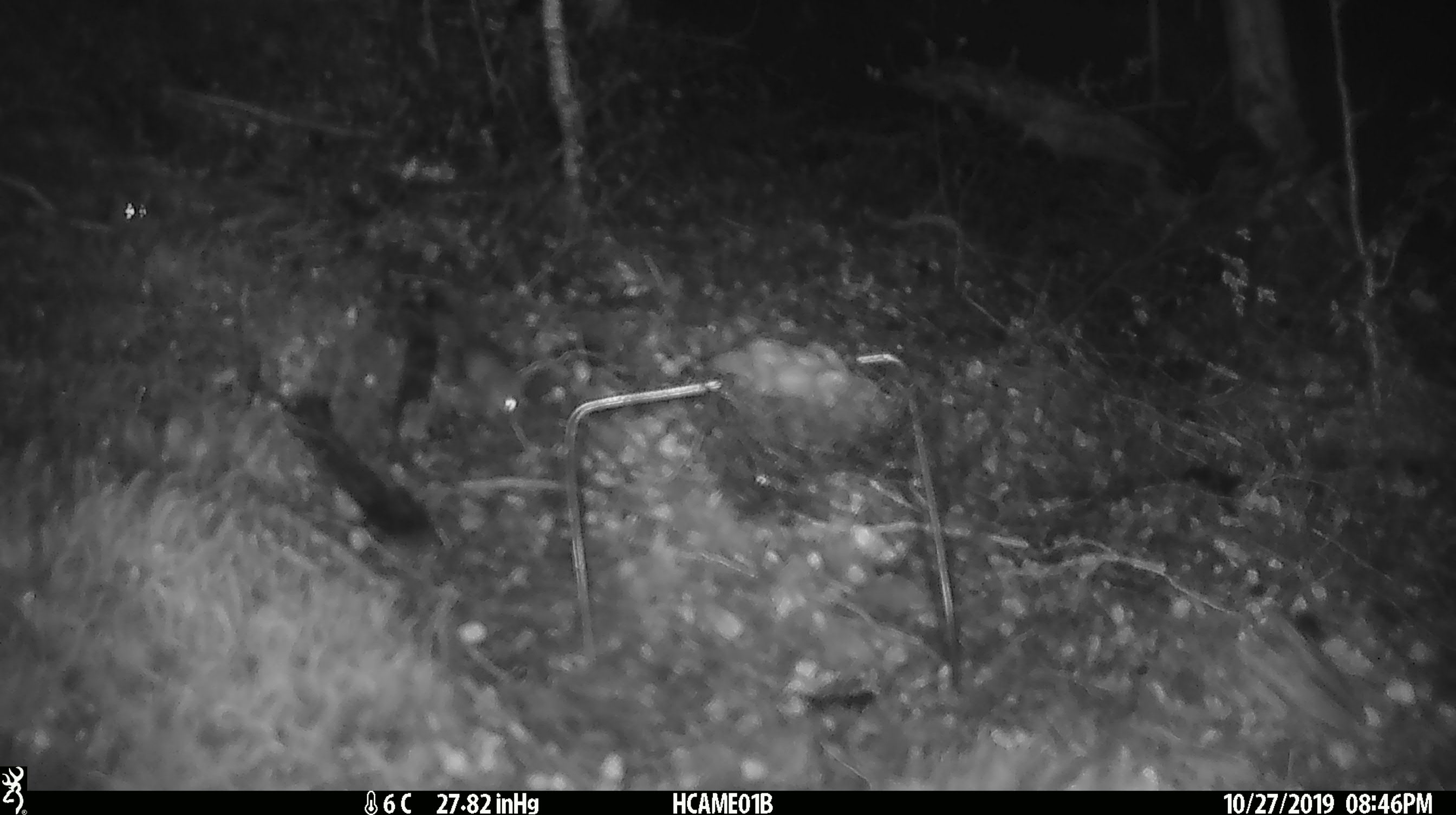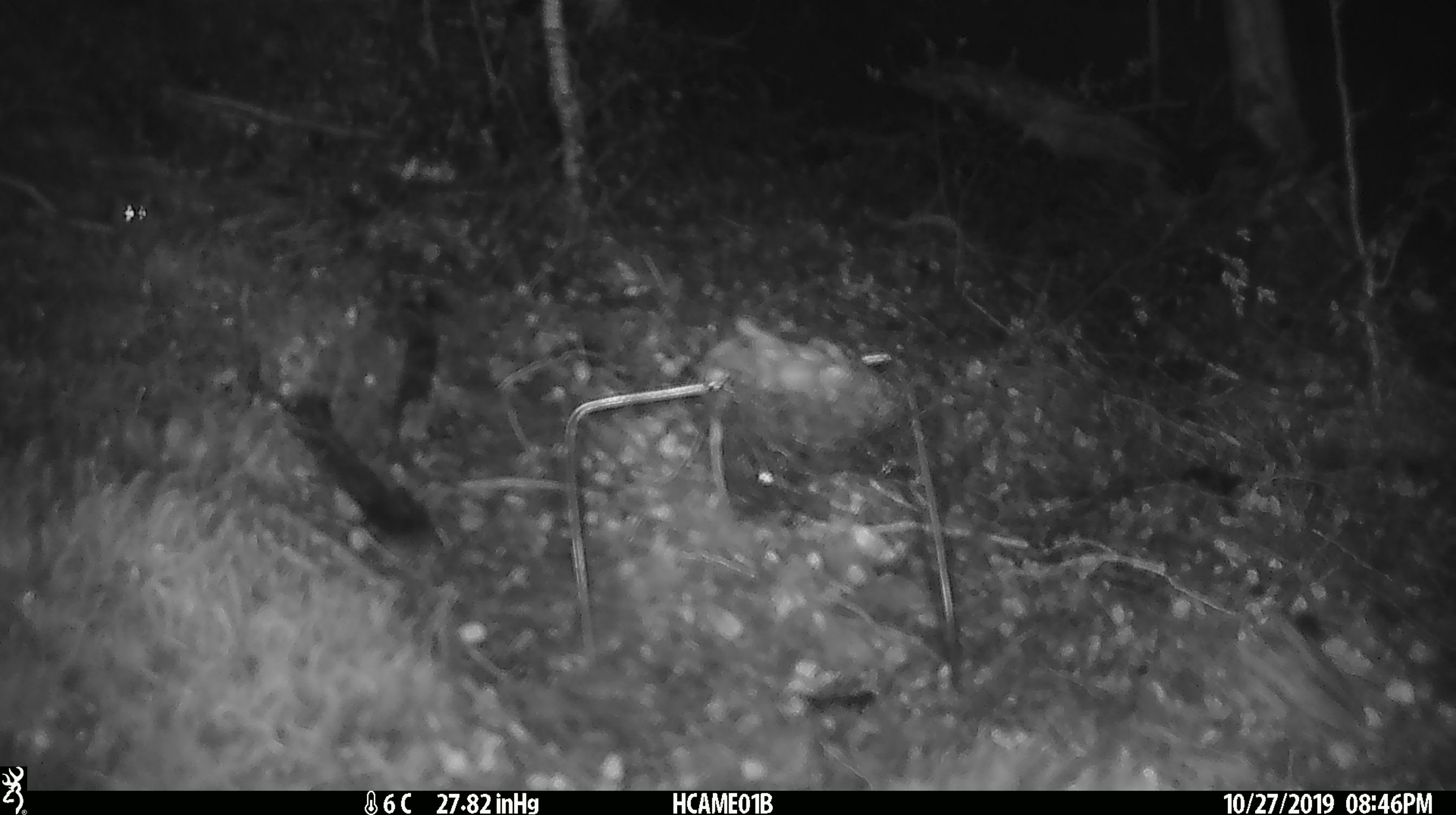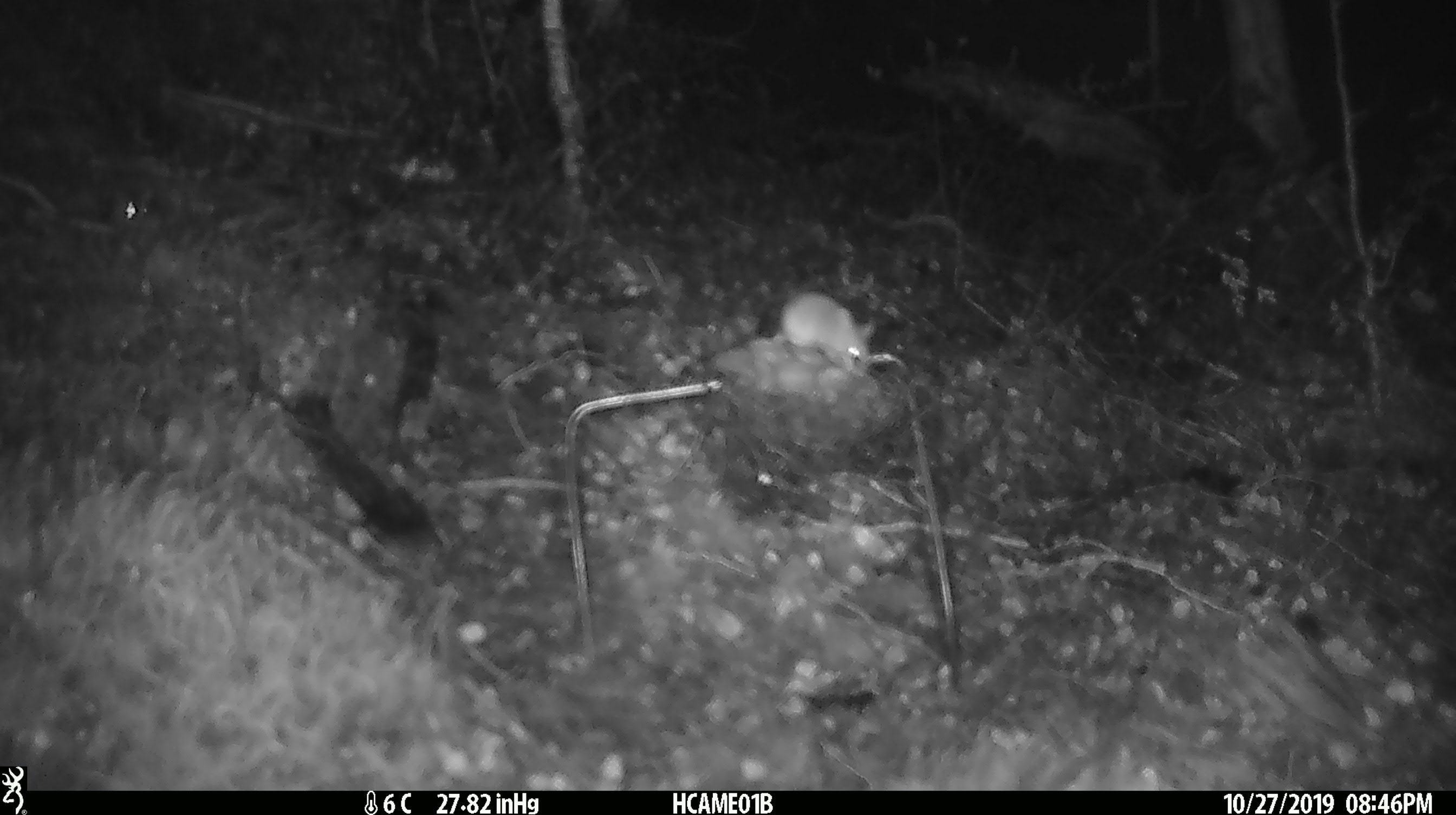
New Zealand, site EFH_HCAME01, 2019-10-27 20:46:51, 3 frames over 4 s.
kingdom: Animalia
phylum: Chordata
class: Mammalia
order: Rodentia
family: Muridae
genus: Mus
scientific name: Mus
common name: mouse